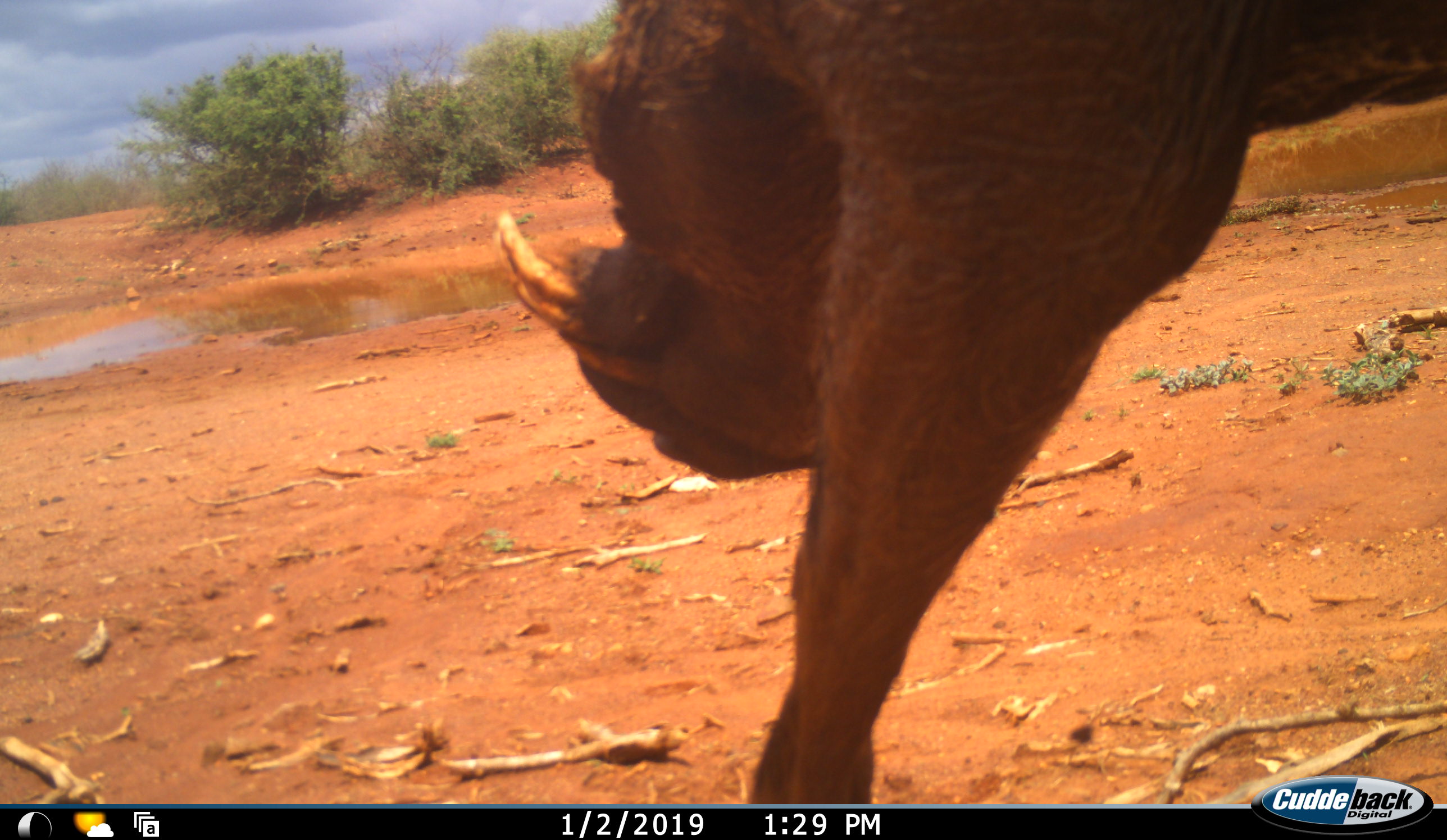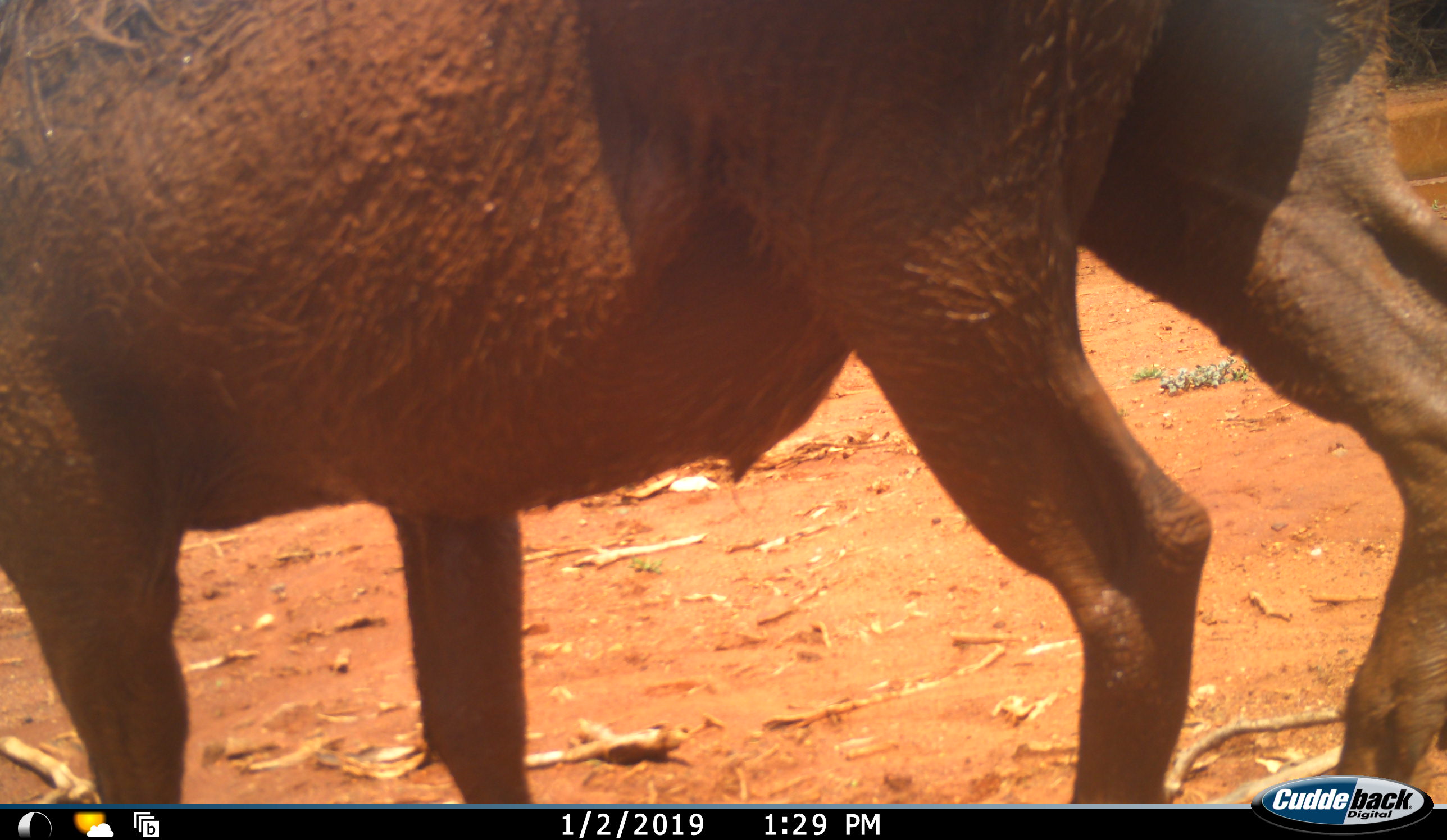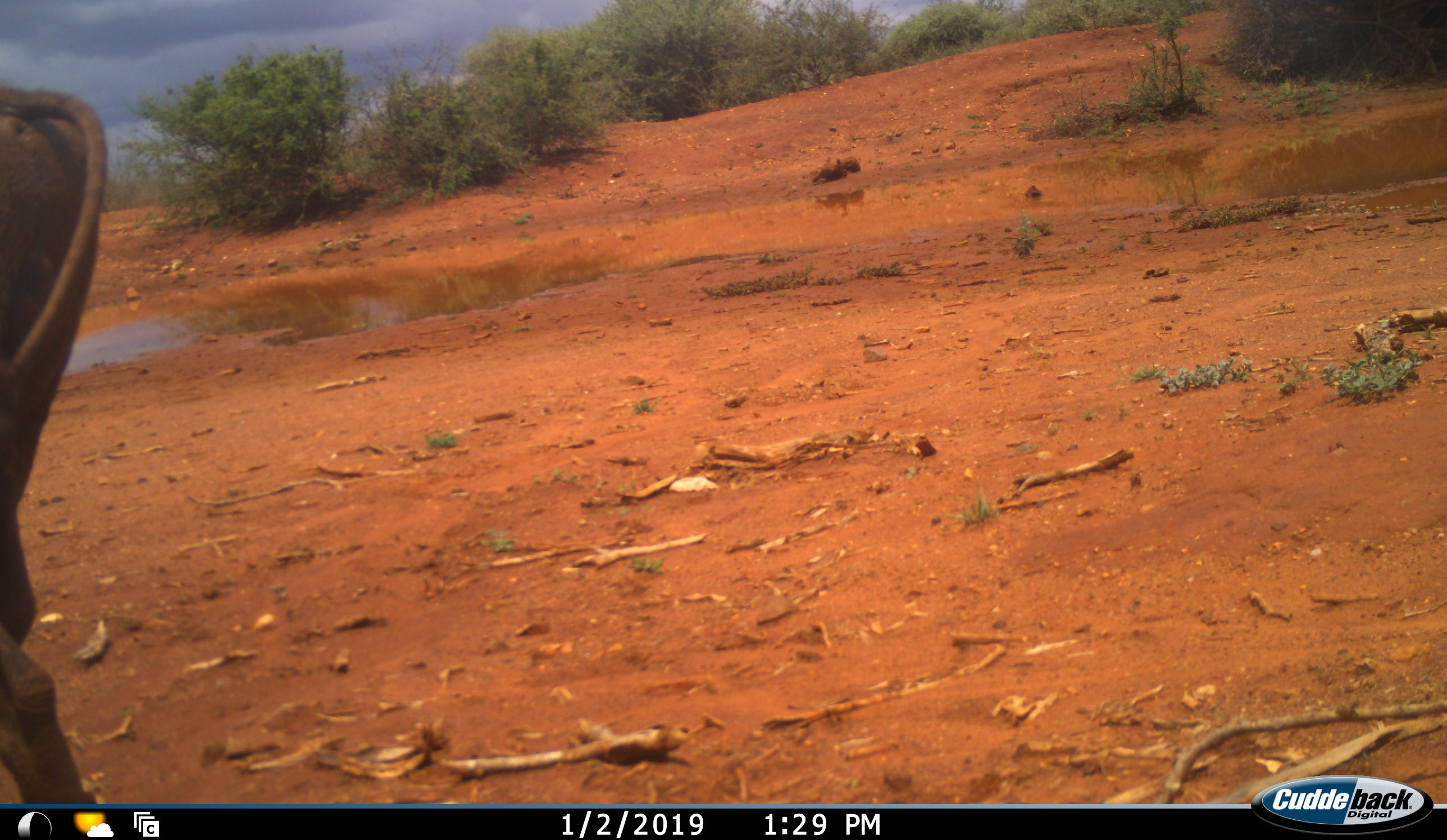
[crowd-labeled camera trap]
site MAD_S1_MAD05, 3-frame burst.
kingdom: Animalia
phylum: Chordata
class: Mammalia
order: Artiodactyla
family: Suidae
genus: Phacochoerus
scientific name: Phacochoerus africanus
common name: warthog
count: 1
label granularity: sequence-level